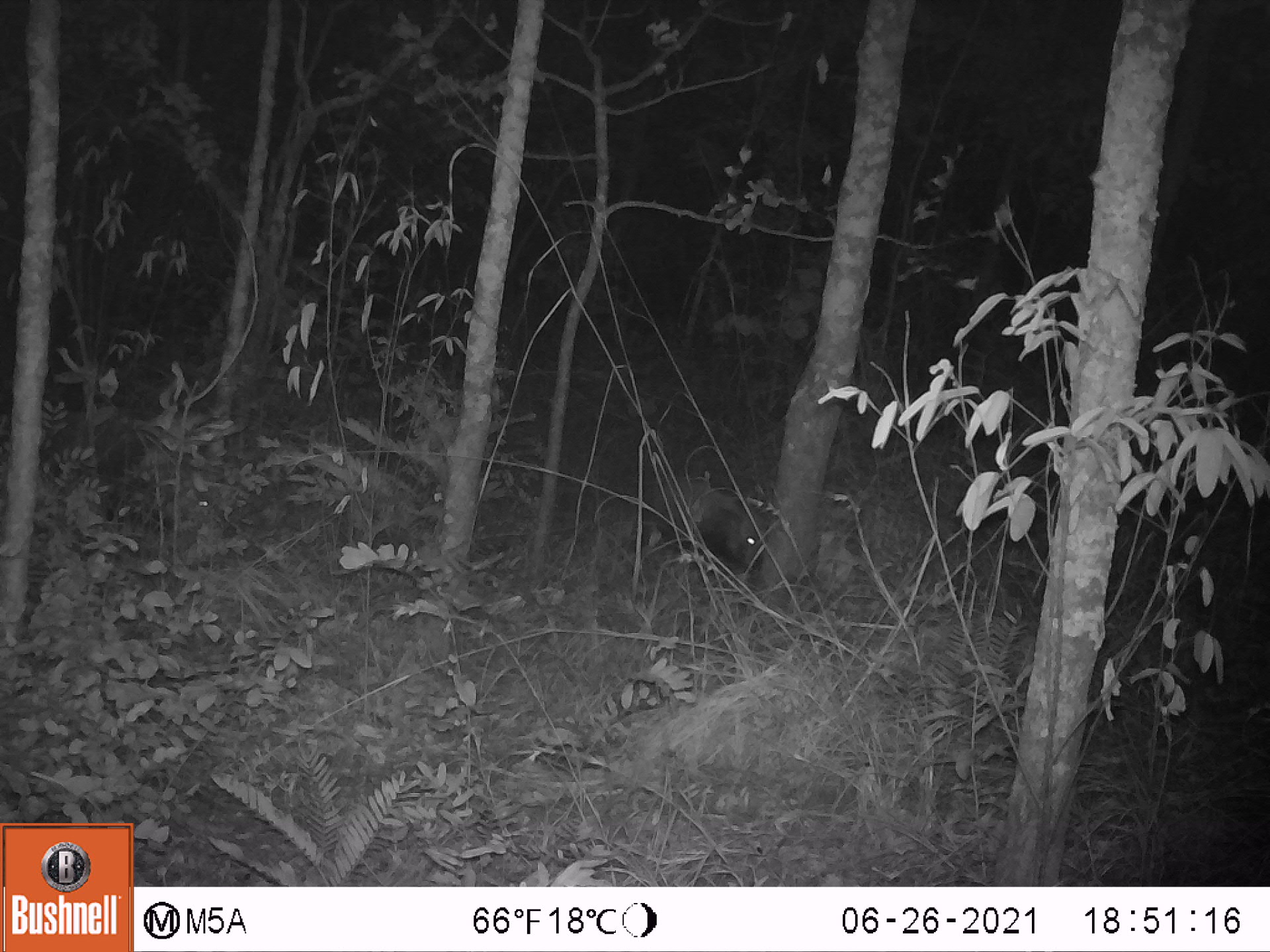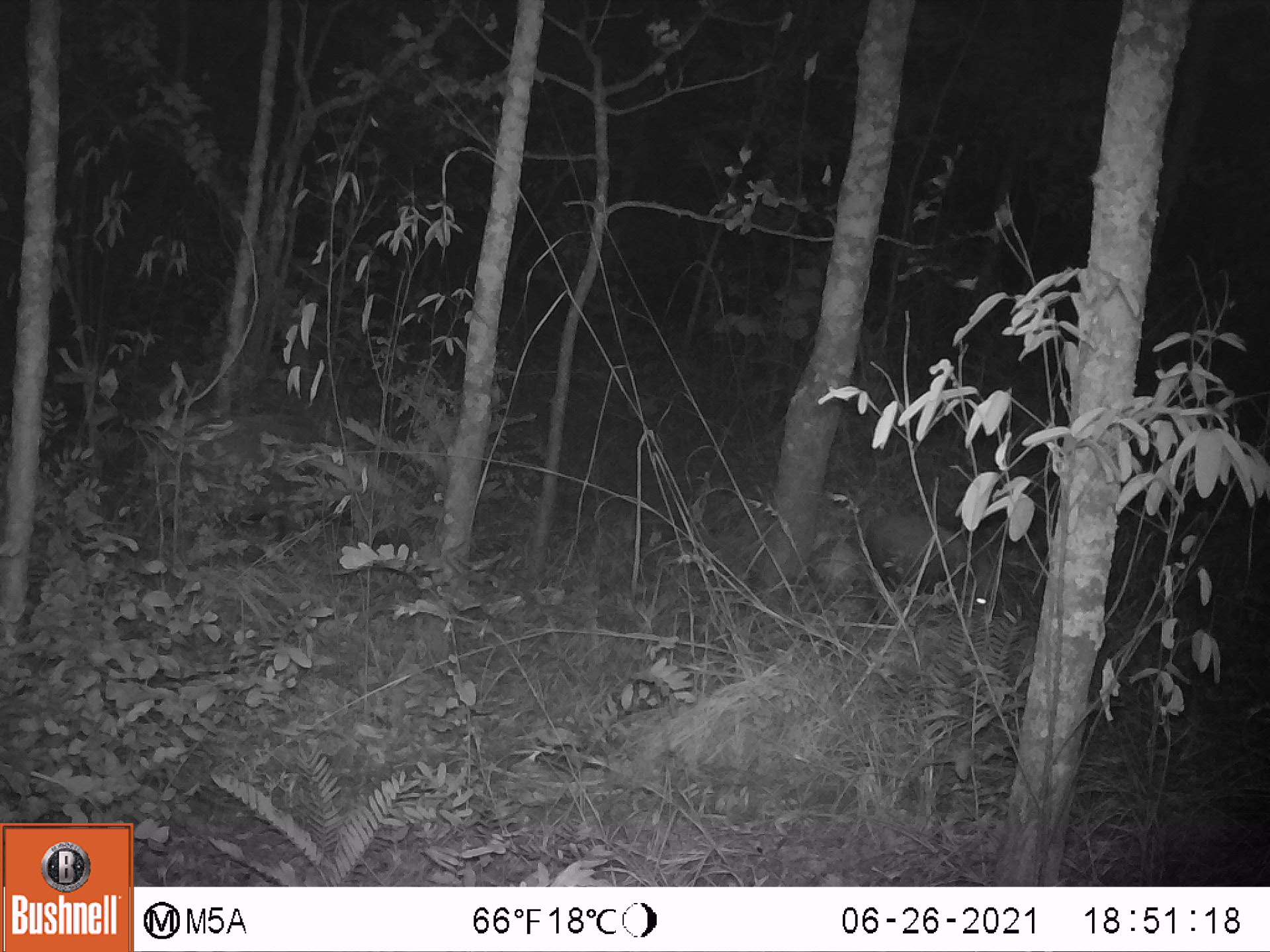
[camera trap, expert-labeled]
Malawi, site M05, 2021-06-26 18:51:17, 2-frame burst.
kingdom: Animalia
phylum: Chordata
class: Mammalia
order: Artiodactyla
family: Suidae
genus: Potamochoerus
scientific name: Potamochoerus larvatus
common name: bushpig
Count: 1.